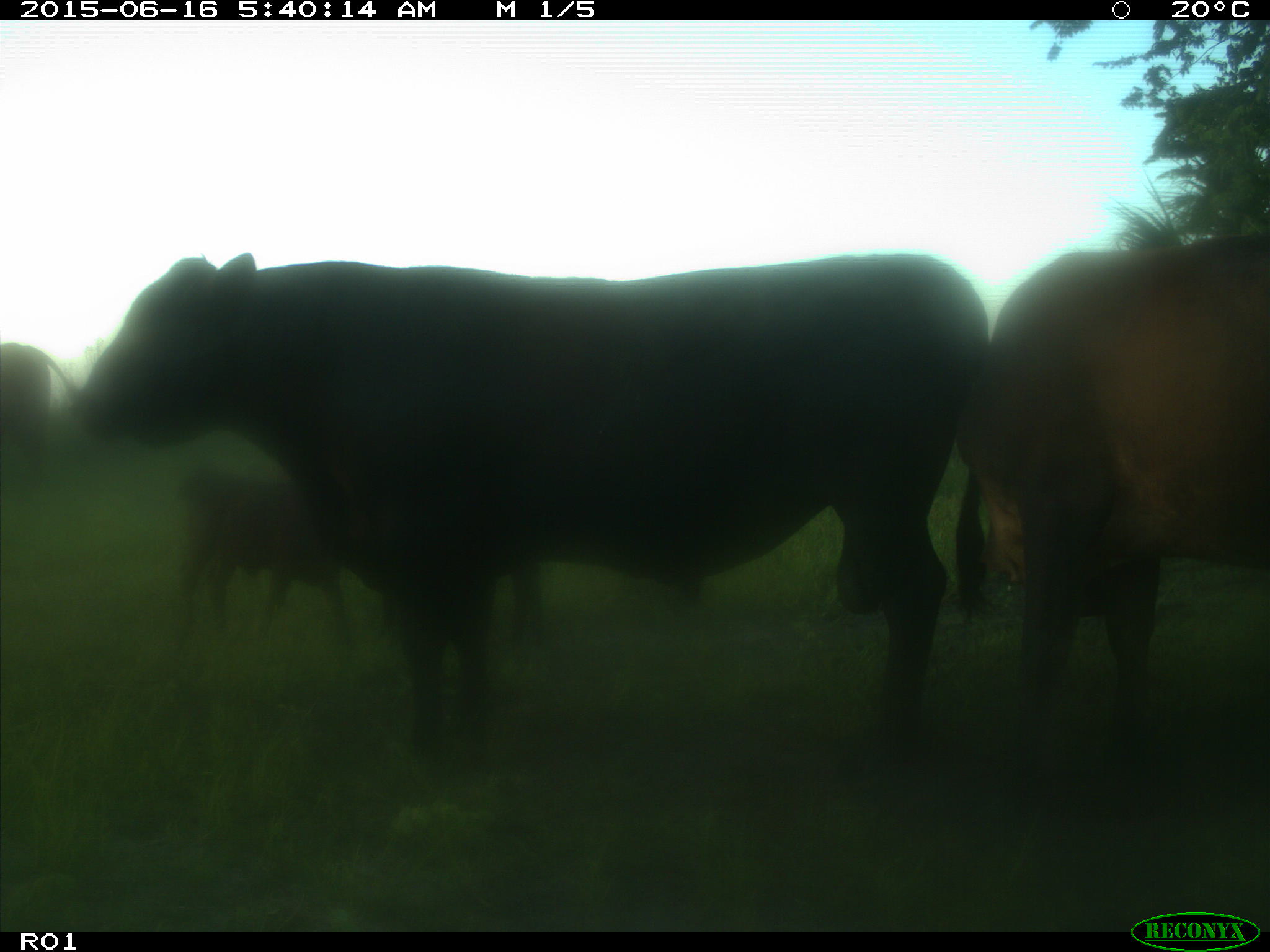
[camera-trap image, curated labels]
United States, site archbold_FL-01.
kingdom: Animalia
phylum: Chordata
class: Mammalia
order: Artiodactyla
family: Bovidae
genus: Bos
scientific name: Bos taurus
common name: domestic cow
Bos taurus (domestic cow).